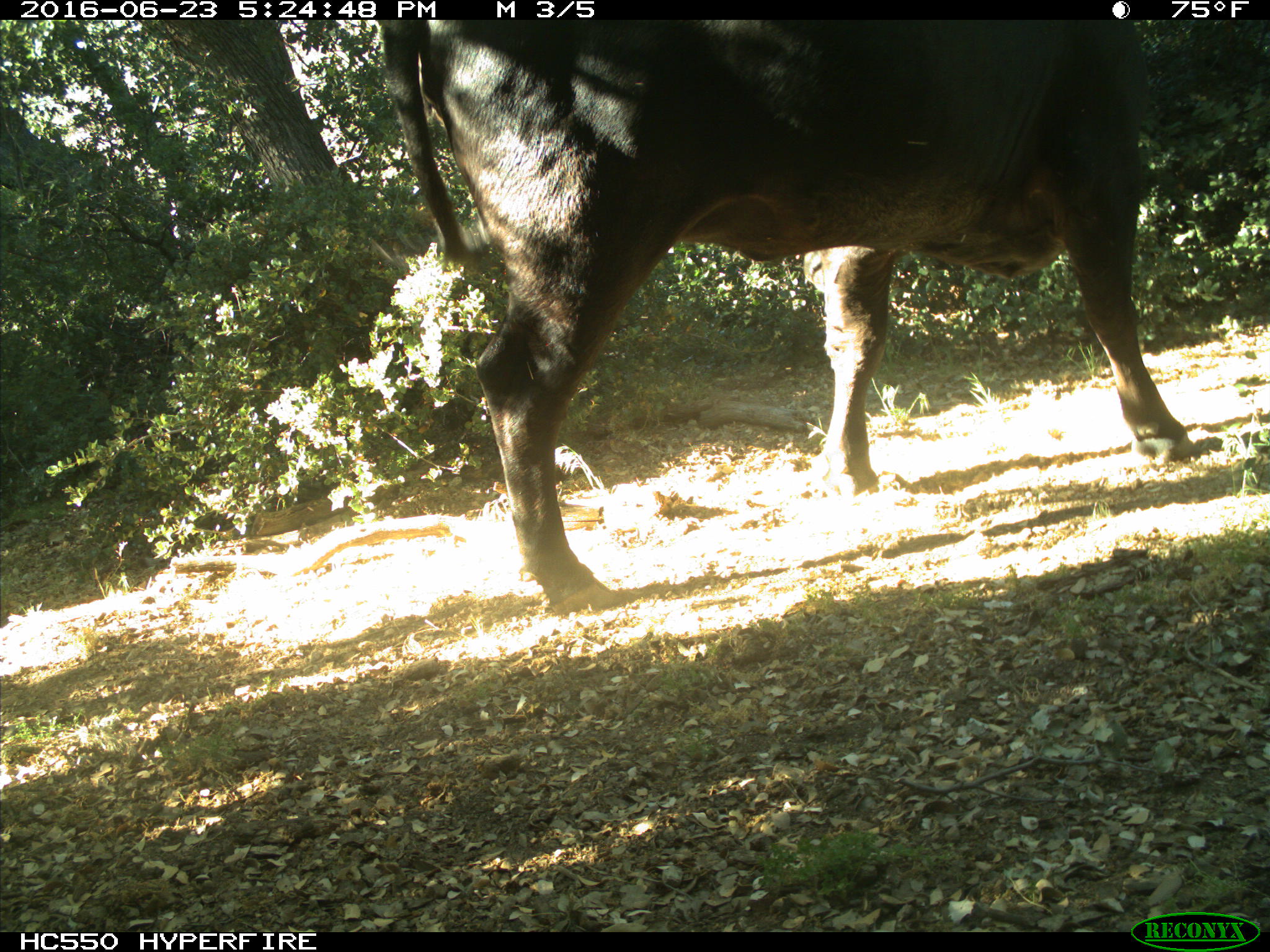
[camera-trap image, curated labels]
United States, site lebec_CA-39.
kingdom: Animalia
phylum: Chordata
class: Mammalia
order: Artiodactyla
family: Bovidae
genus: Bos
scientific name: Bos taurus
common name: domestic cow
Bos taurus (domestic cow).